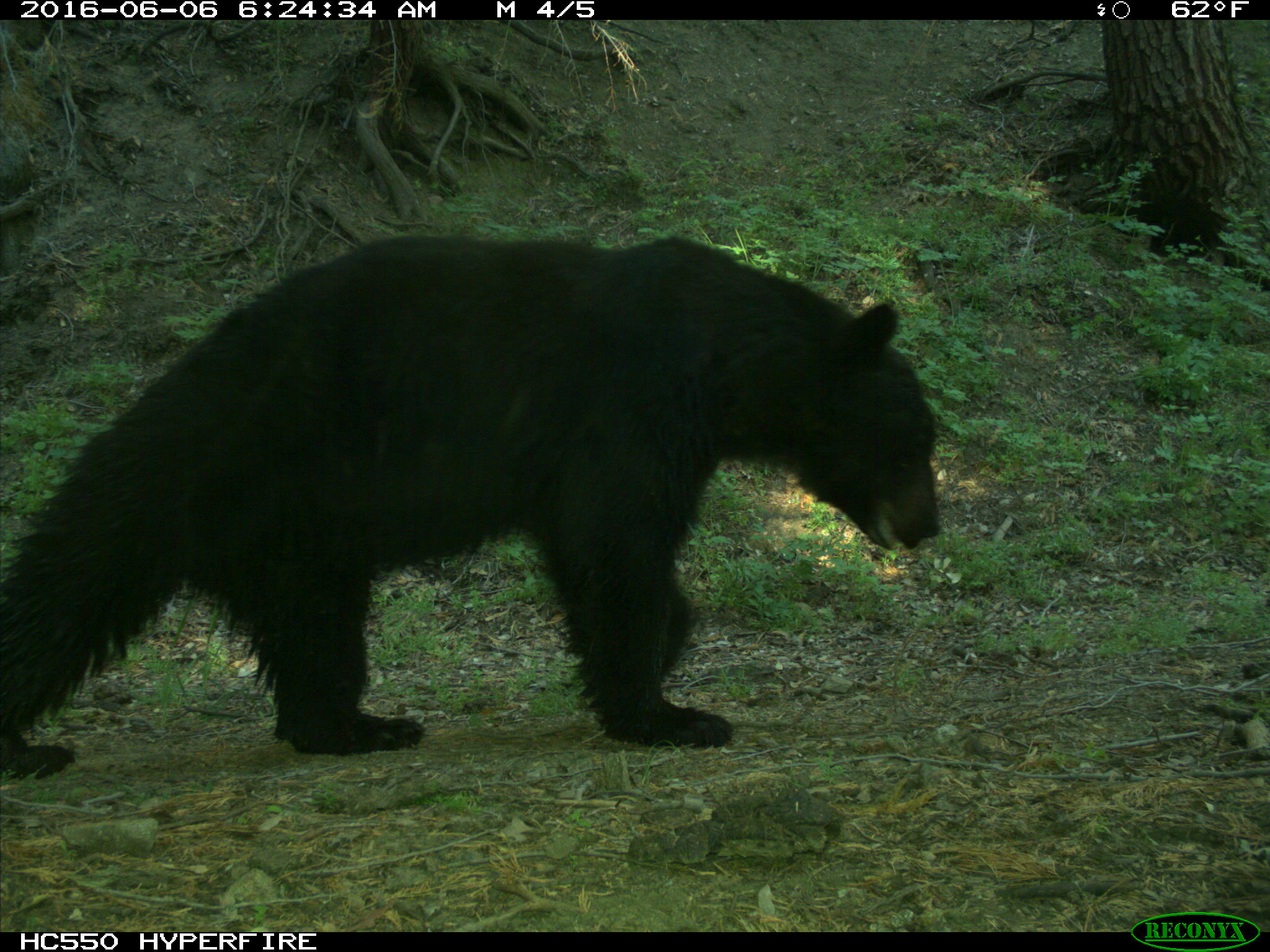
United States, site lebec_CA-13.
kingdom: Animalia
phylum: Chordata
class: Mammalia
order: Carnivora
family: Ursidae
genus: Ursus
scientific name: Ursus americanus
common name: american black bear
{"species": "Ursus americanus (american black bear)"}